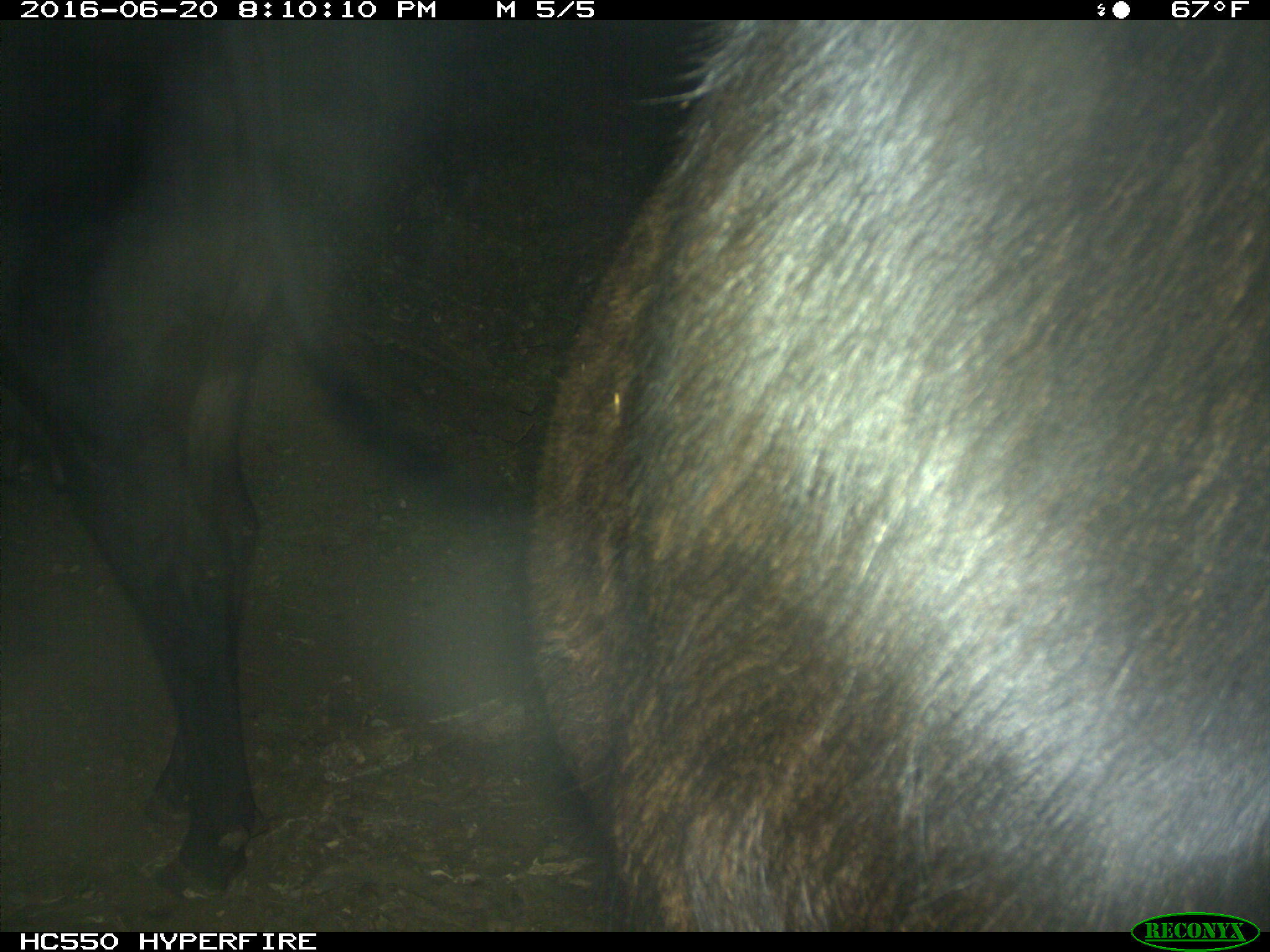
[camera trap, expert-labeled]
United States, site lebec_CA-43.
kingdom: Animalia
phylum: Chordata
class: Mammalia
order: Artiodactyla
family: Bovidae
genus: Bos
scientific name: Bos taurus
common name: domestic cow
Bos taurus (domestic cow).